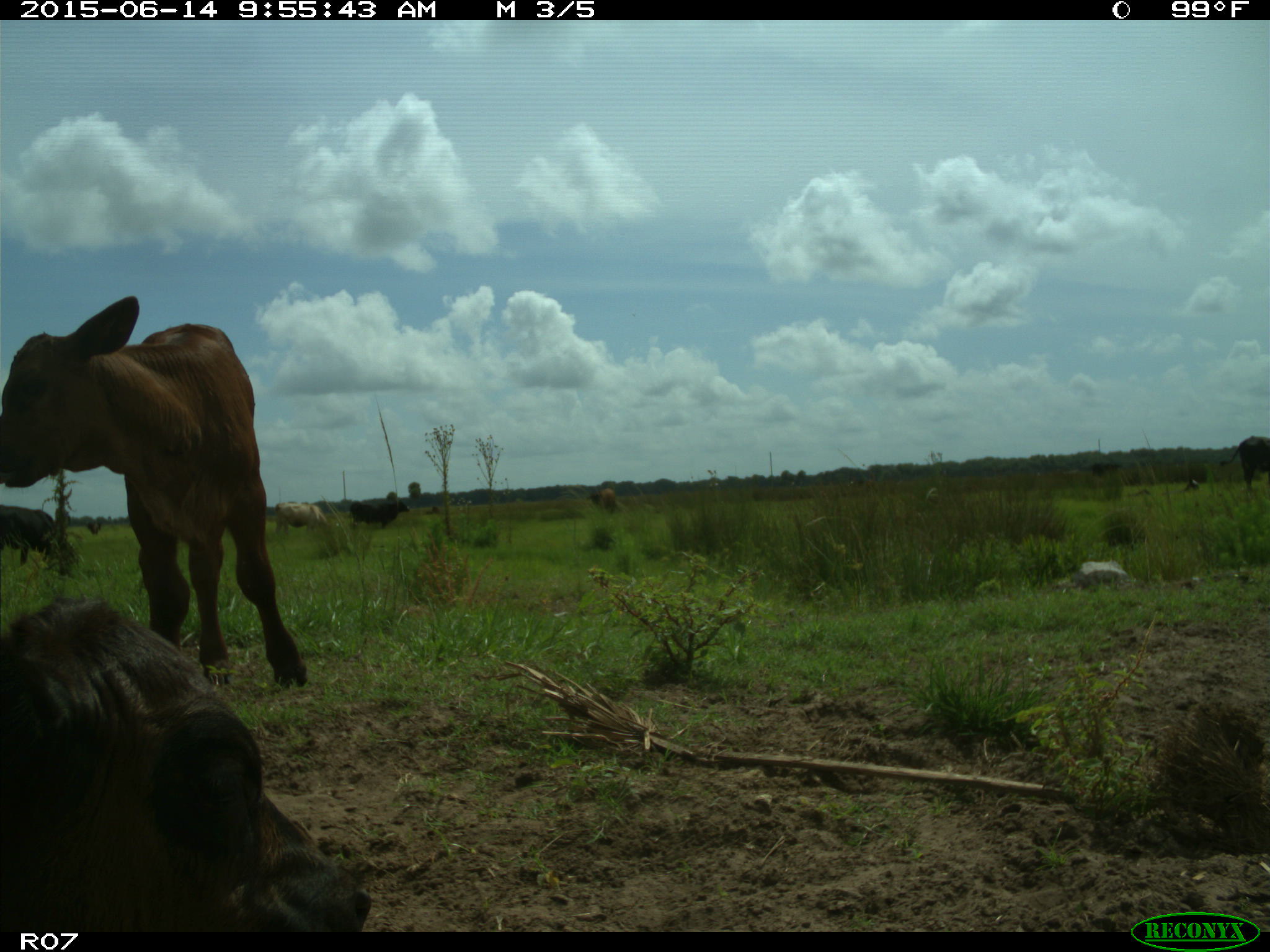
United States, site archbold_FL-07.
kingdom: Animalia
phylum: Chordata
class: Mammalia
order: Artiodactyla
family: Bovidae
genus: Bos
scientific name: Bos taurus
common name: domestic cow